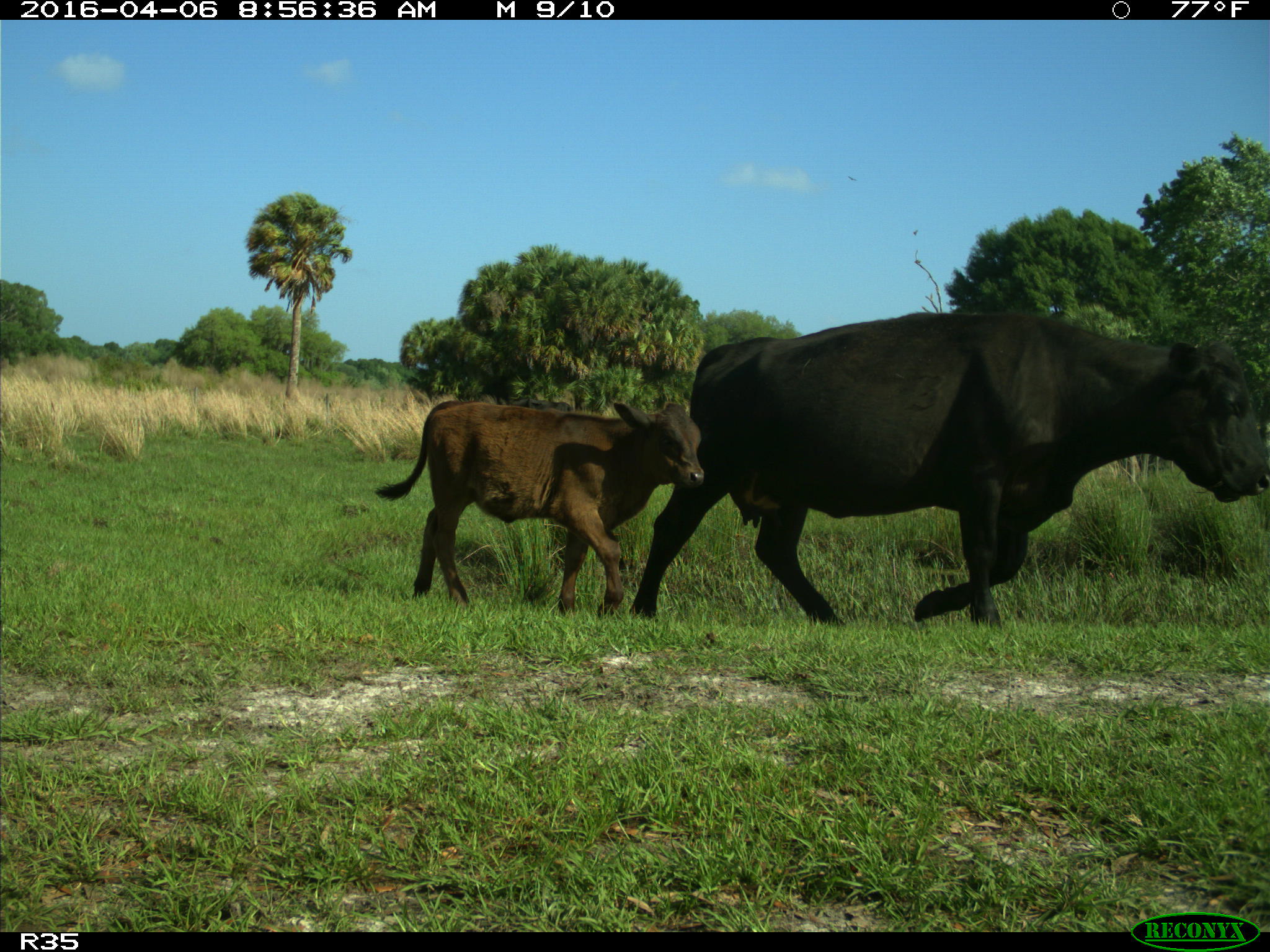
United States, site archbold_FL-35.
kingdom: Animalia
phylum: Chordata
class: Mammalia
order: Artiodactyla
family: Bovidae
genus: Bos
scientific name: Bos taurus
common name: domestic cow